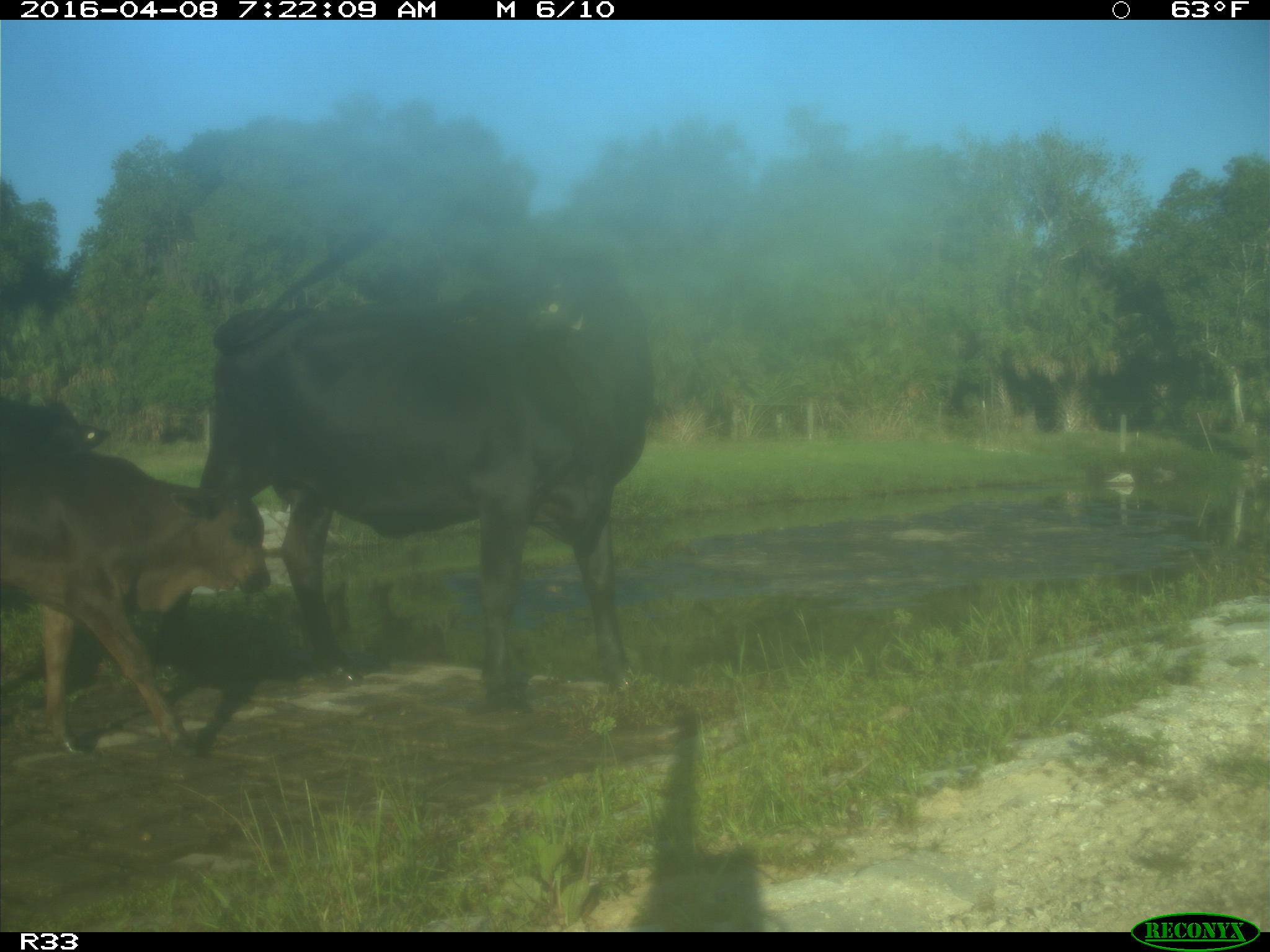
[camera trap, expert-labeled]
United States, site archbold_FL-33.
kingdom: Animalia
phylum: Chordata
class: Mammalia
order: Artiodactyla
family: Bovidae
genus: Bos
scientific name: Bos taurus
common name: domestic cow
Bos taurus (domestic cow).